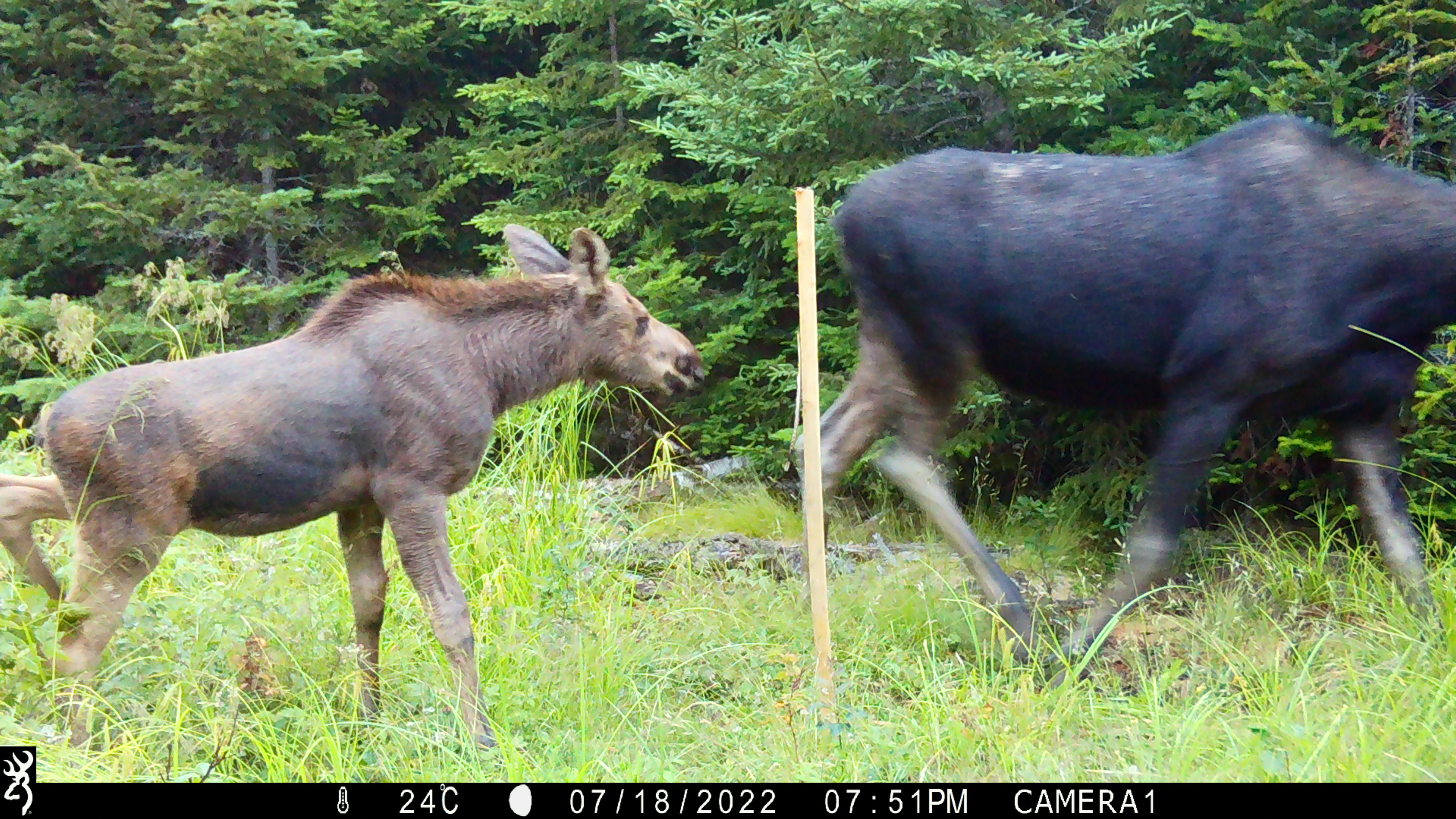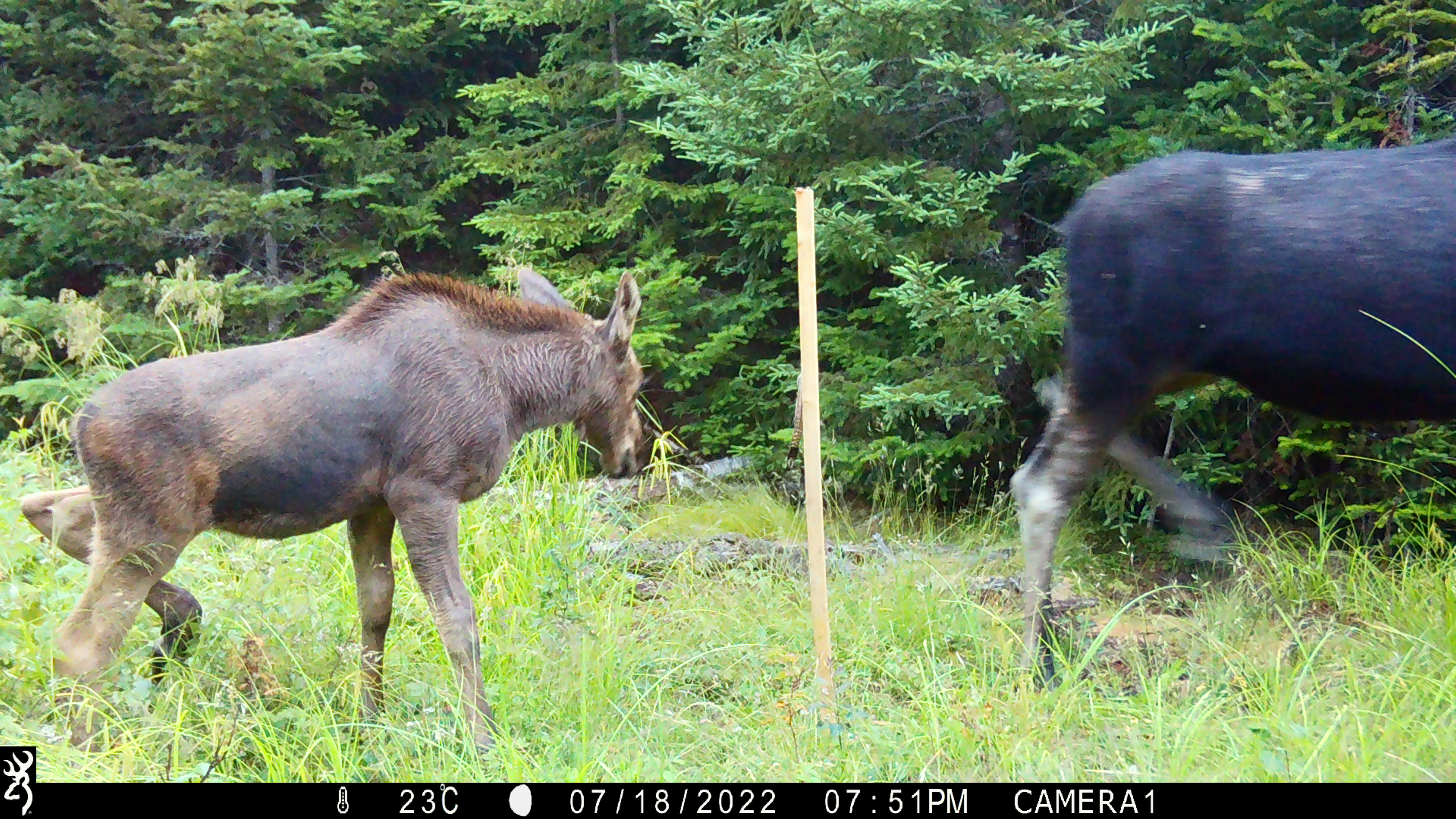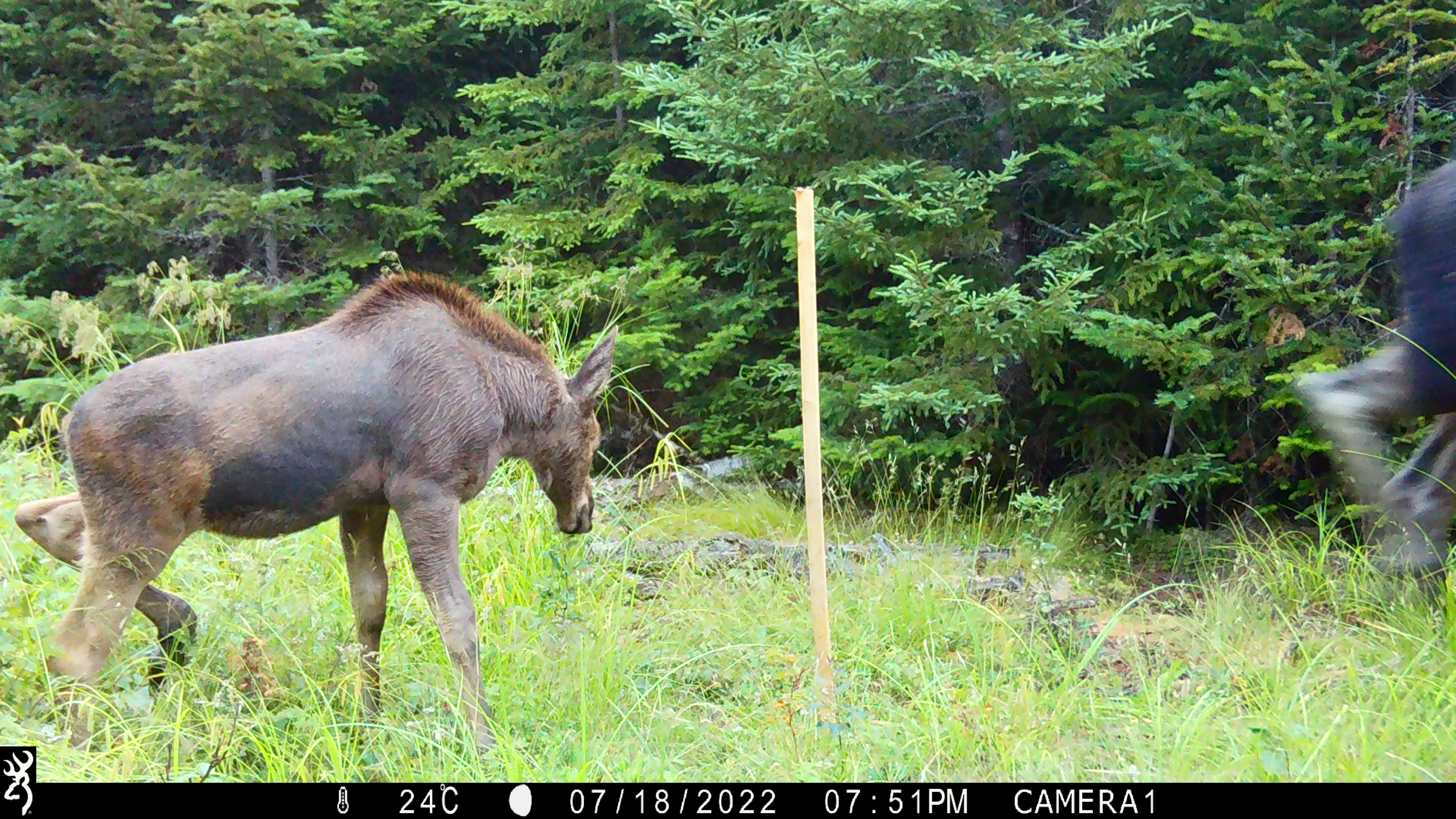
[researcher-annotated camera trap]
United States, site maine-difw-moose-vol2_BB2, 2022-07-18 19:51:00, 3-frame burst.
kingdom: Animalia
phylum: Chordata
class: Mammalia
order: Artiodactyla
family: Cervidae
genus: Alces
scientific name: Alces alces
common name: moose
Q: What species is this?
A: Moose (Alces alces).